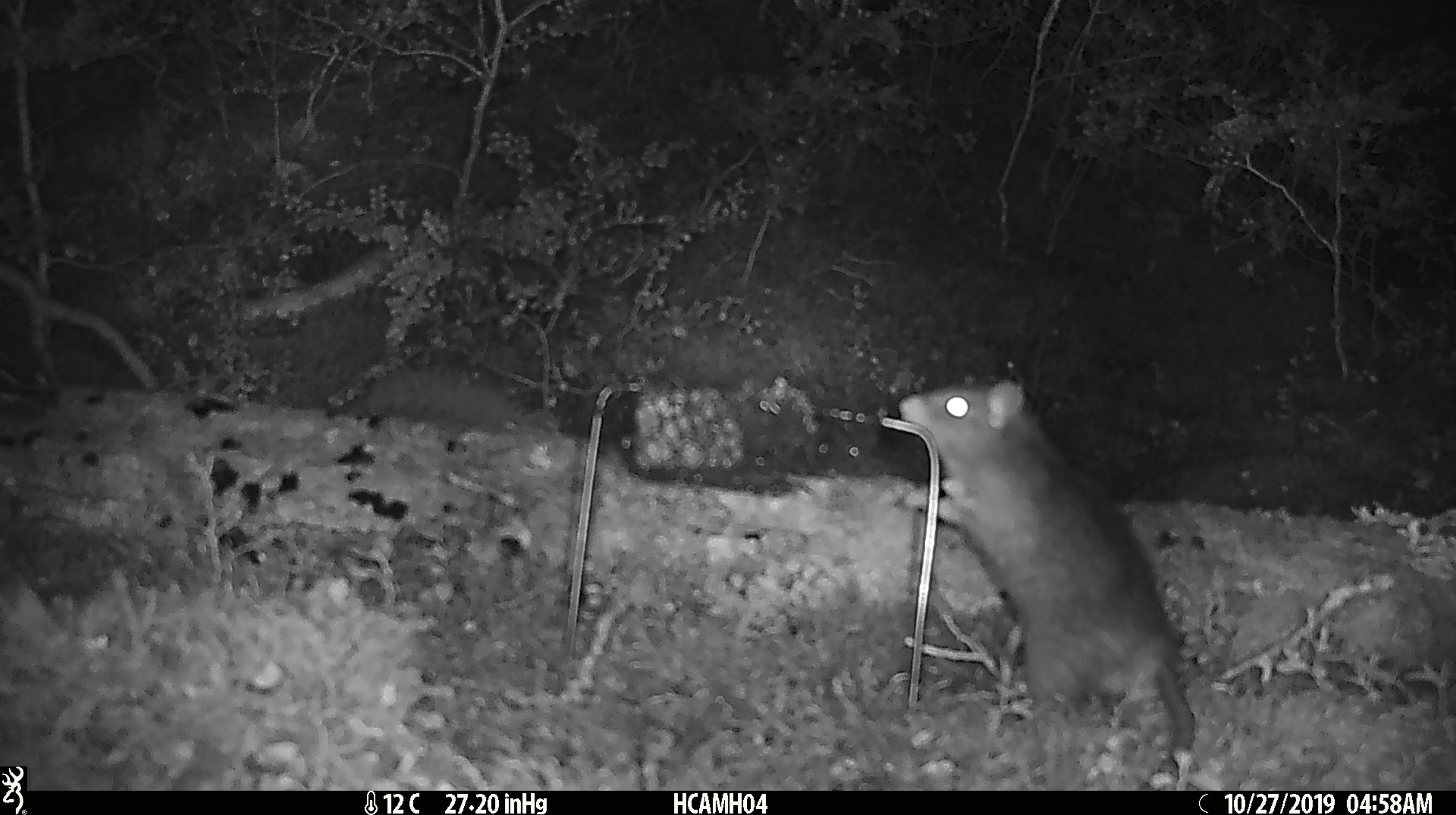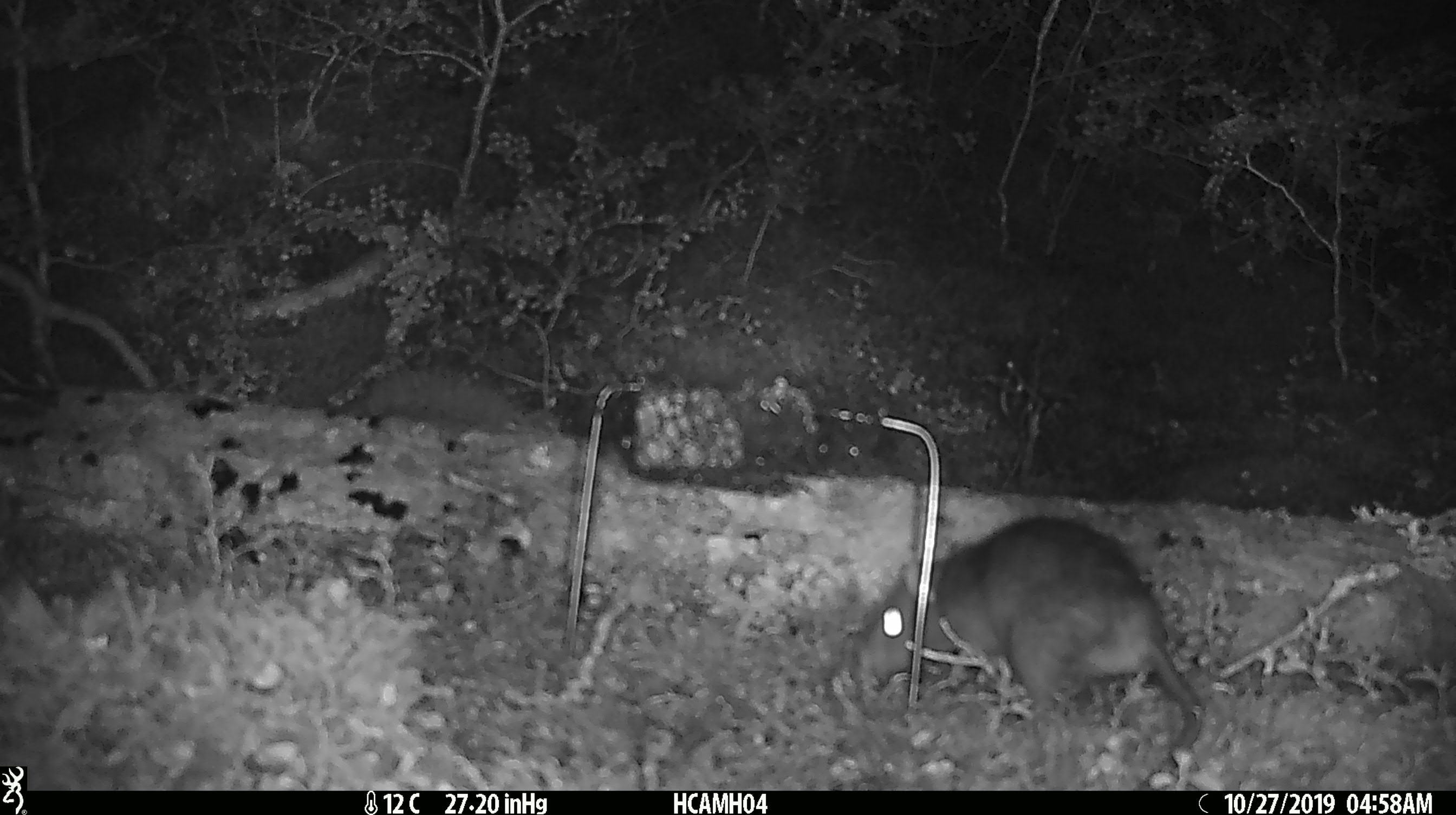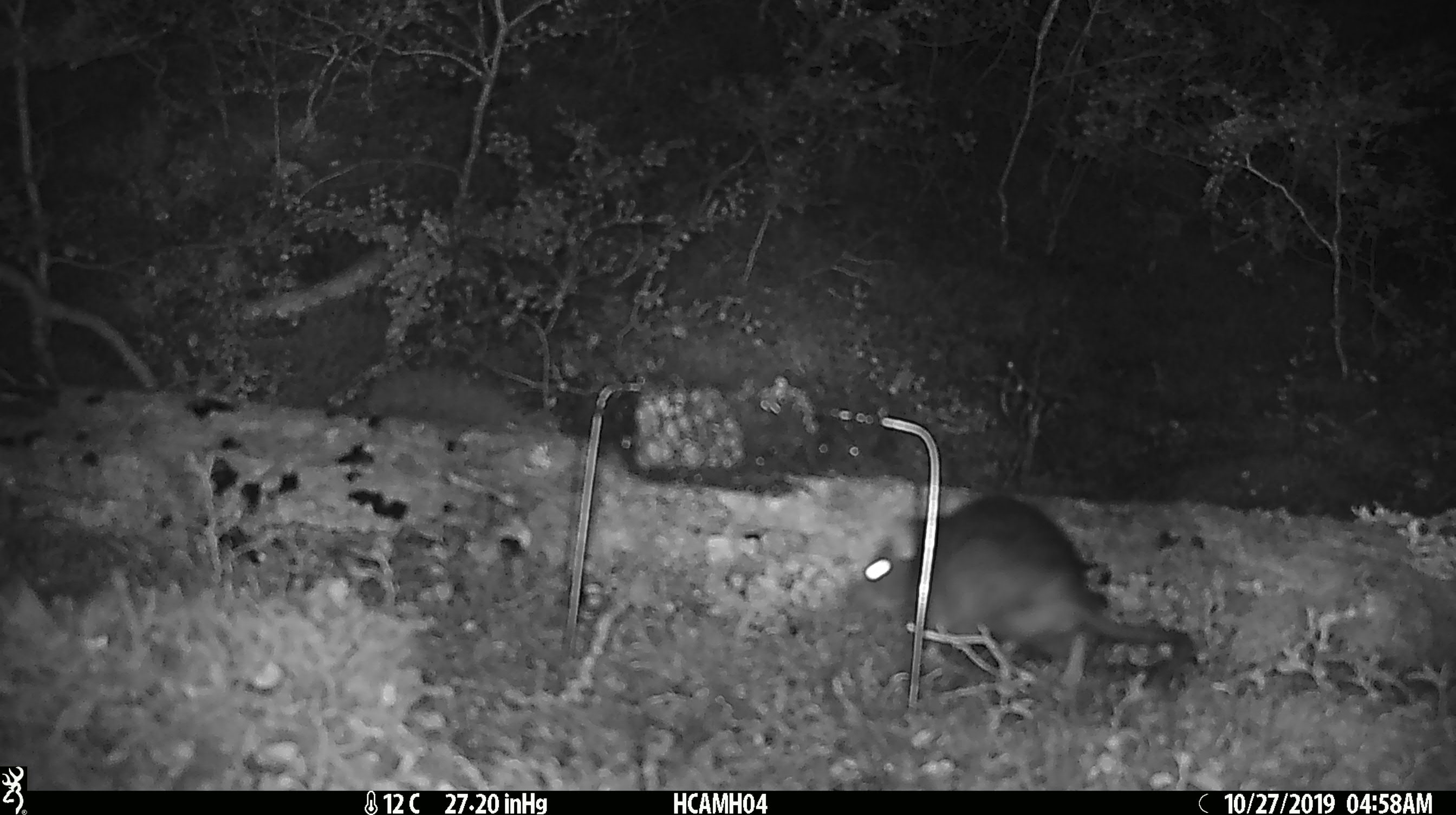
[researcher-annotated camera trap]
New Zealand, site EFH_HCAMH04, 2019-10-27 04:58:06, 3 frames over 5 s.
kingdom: Animalia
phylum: Chordata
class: Mammalia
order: Rodentia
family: Muridae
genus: Rattus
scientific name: Rattus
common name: rat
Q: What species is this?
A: Rat (Rattus).